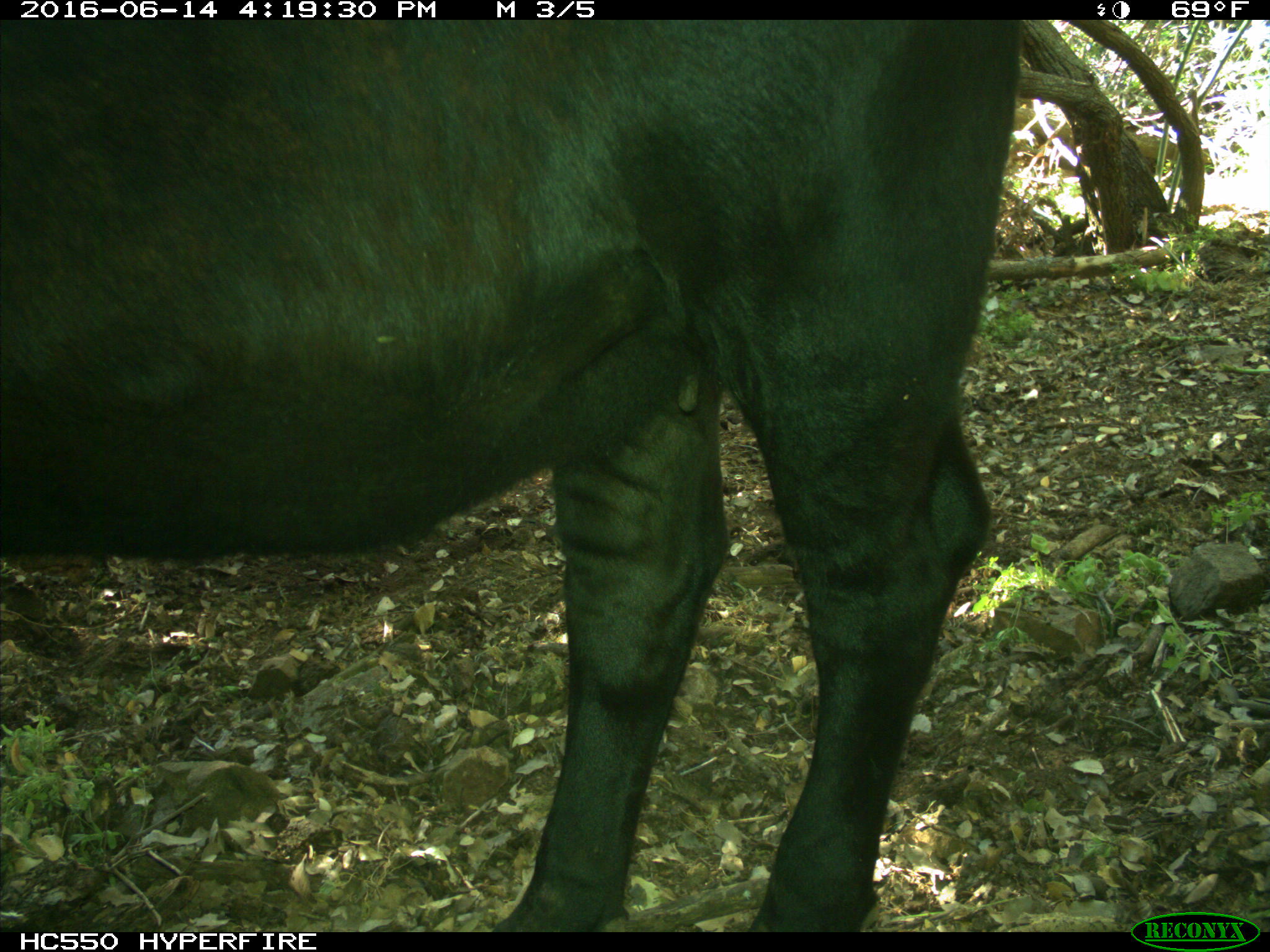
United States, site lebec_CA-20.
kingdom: Animalia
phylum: Chordata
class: Mammalia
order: Artiodactyla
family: Bovidae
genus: Bos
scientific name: Bos taurus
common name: domestic cow